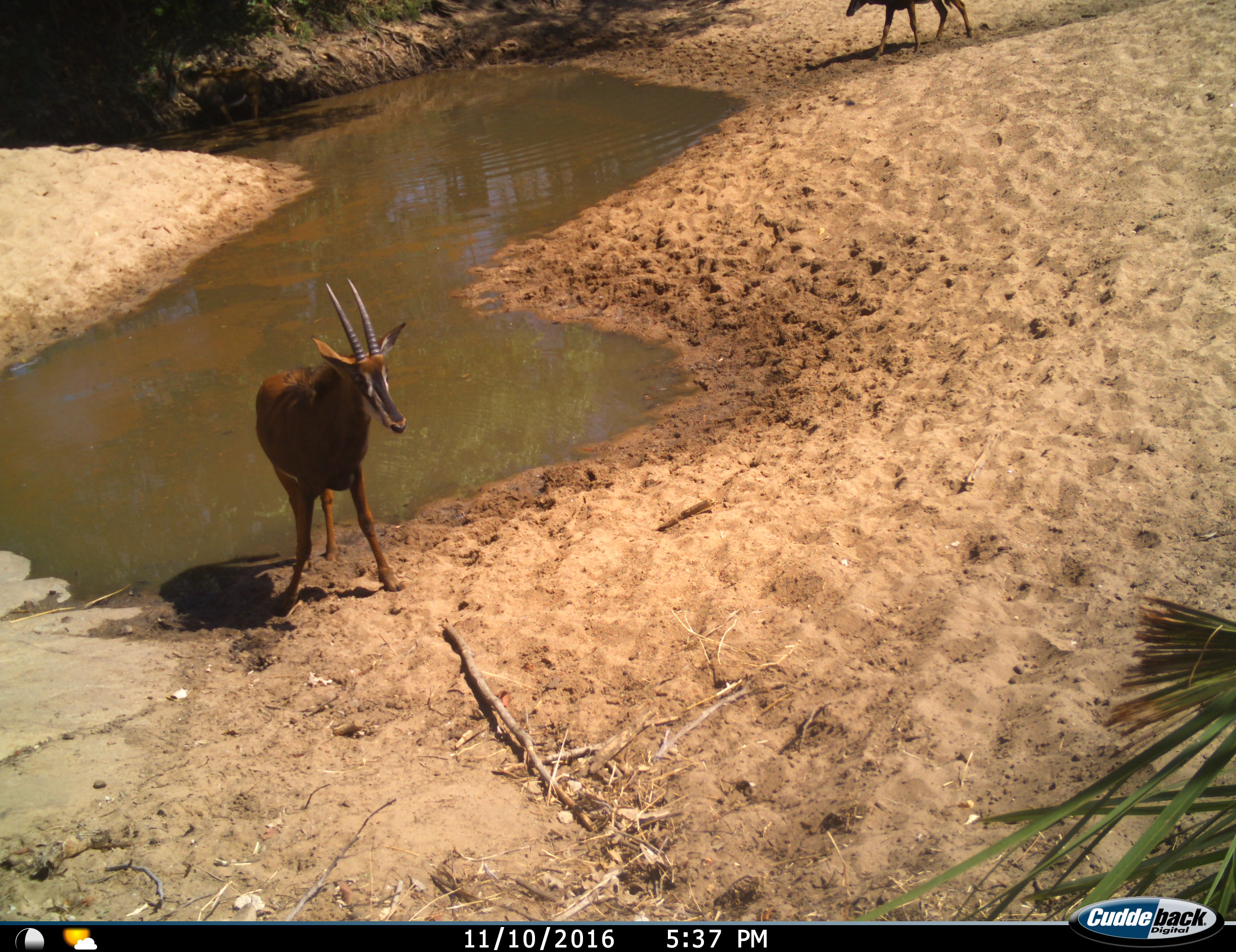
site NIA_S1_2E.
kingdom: Animalia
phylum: Chordata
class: Mammalia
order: Artiodactyla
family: Bovidae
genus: Hippotragus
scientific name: Hippotragus niger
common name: sable antelope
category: sable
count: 2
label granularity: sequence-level